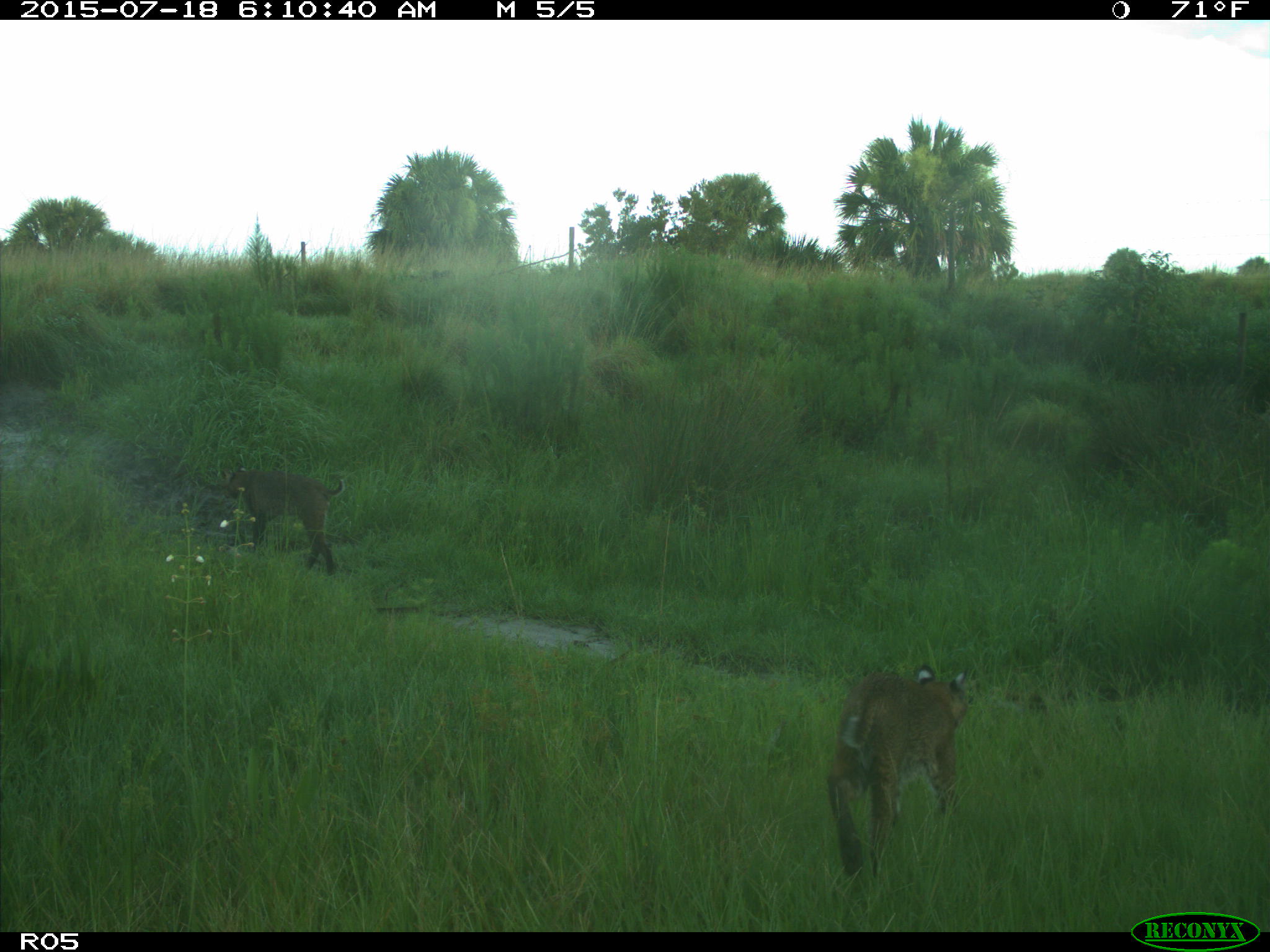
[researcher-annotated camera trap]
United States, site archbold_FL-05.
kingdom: Animalia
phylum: Chordata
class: Mammalia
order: Carnivora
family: Felidae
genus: Lynx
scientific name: Lynx rufus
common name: bobcat